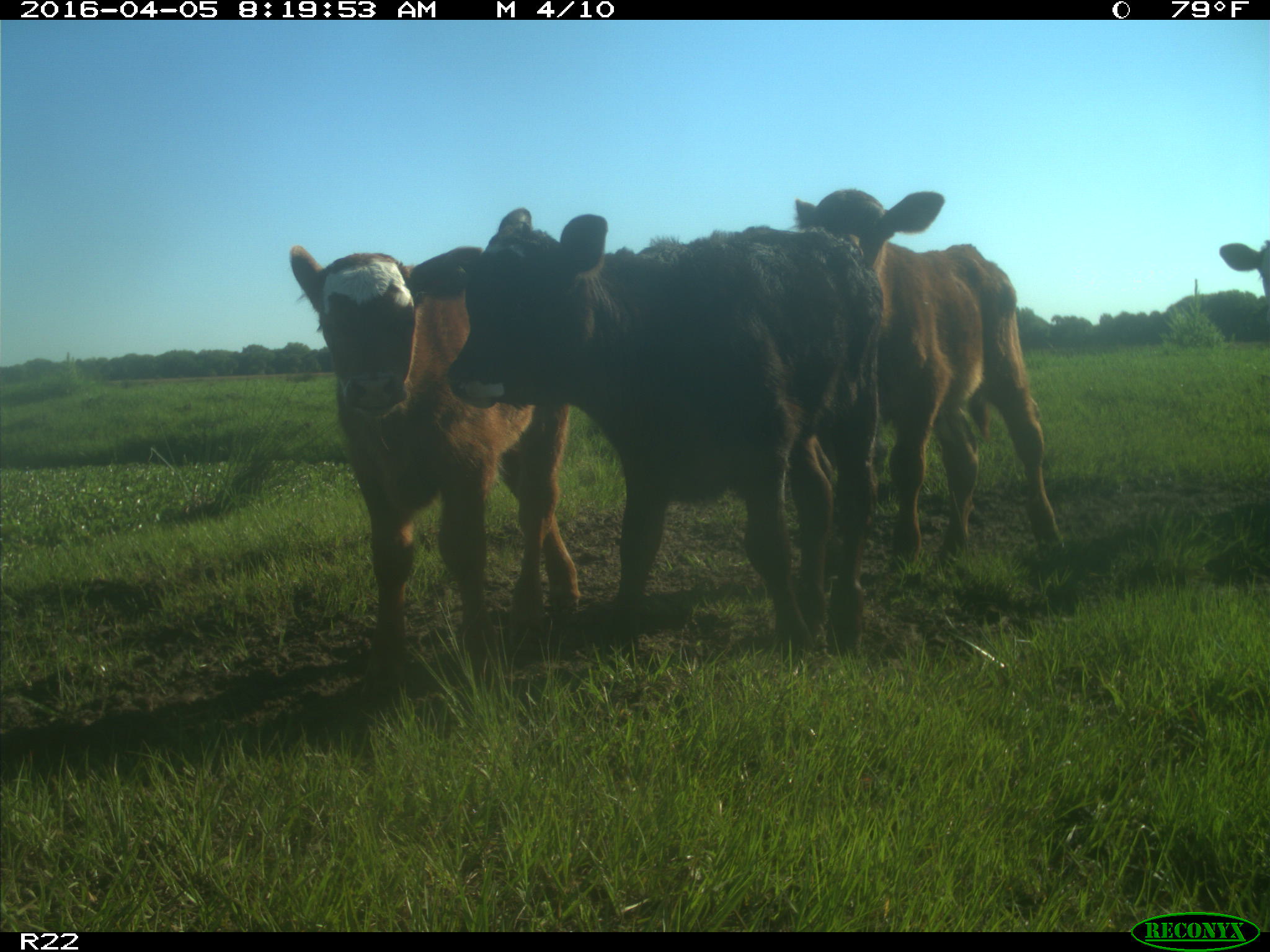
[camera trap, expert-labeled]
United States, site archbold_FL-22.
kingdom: Animalia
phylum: Chordata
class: Mammalia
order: Artiodactyla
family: Bovidae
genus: Bos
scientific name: Bos taurus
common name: domestic cow